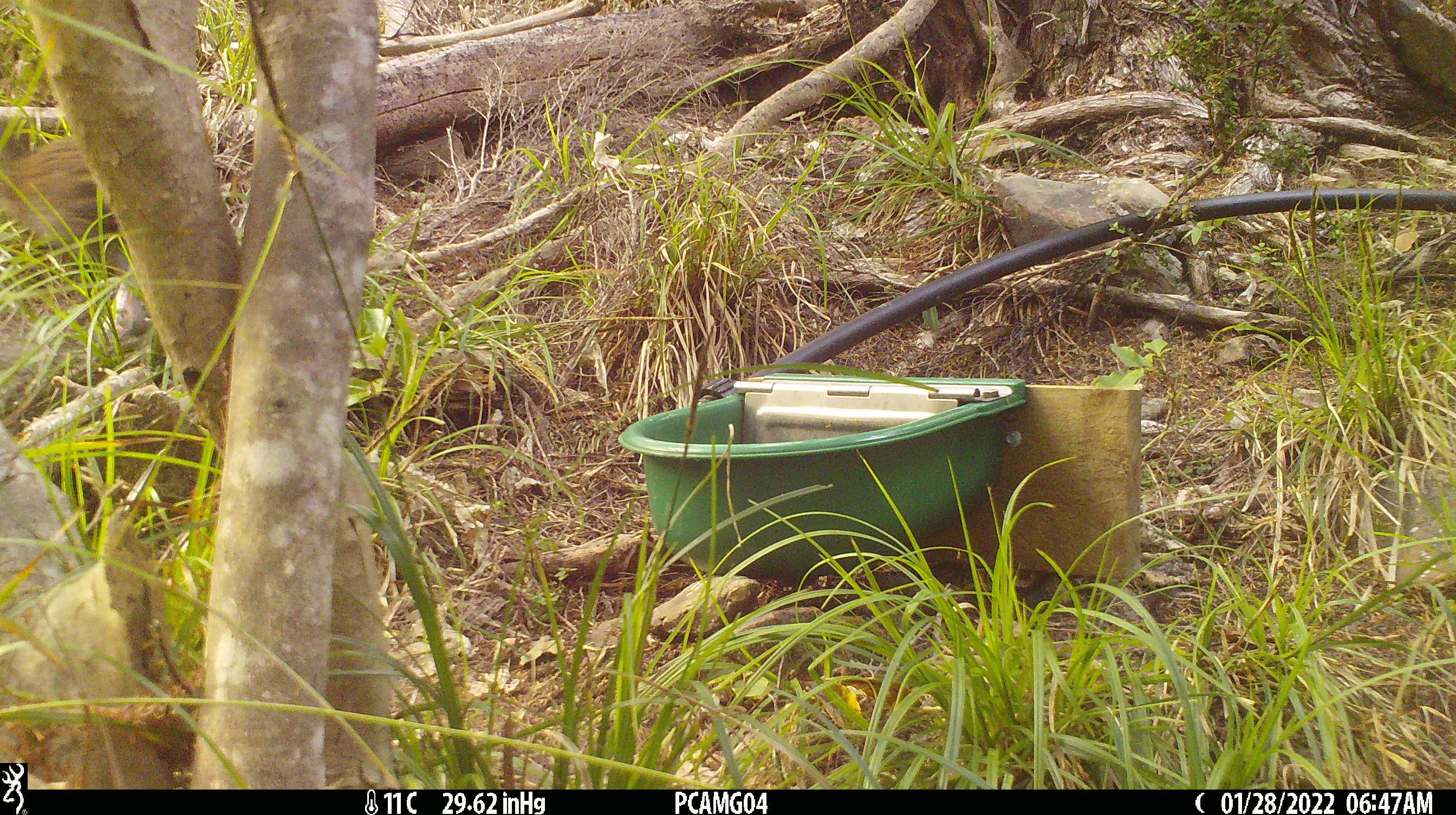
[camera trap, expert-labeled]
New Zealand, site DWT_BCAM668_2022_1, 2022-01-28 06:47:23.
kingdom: Animalia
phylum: Chordata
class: Aves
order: Gruiformes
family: Rallidae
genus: Gallirallus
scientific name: Gallirallus australis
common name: weka